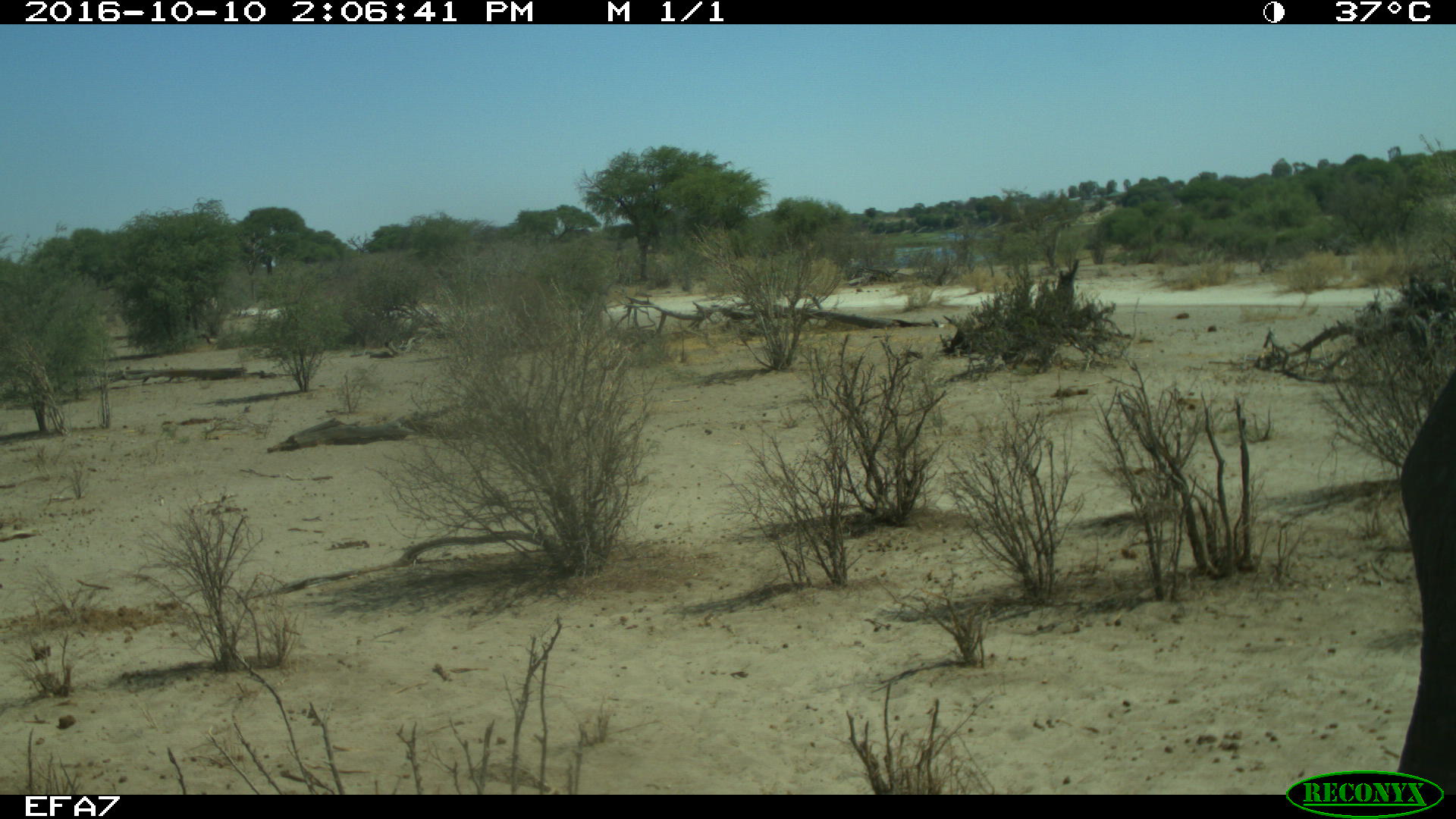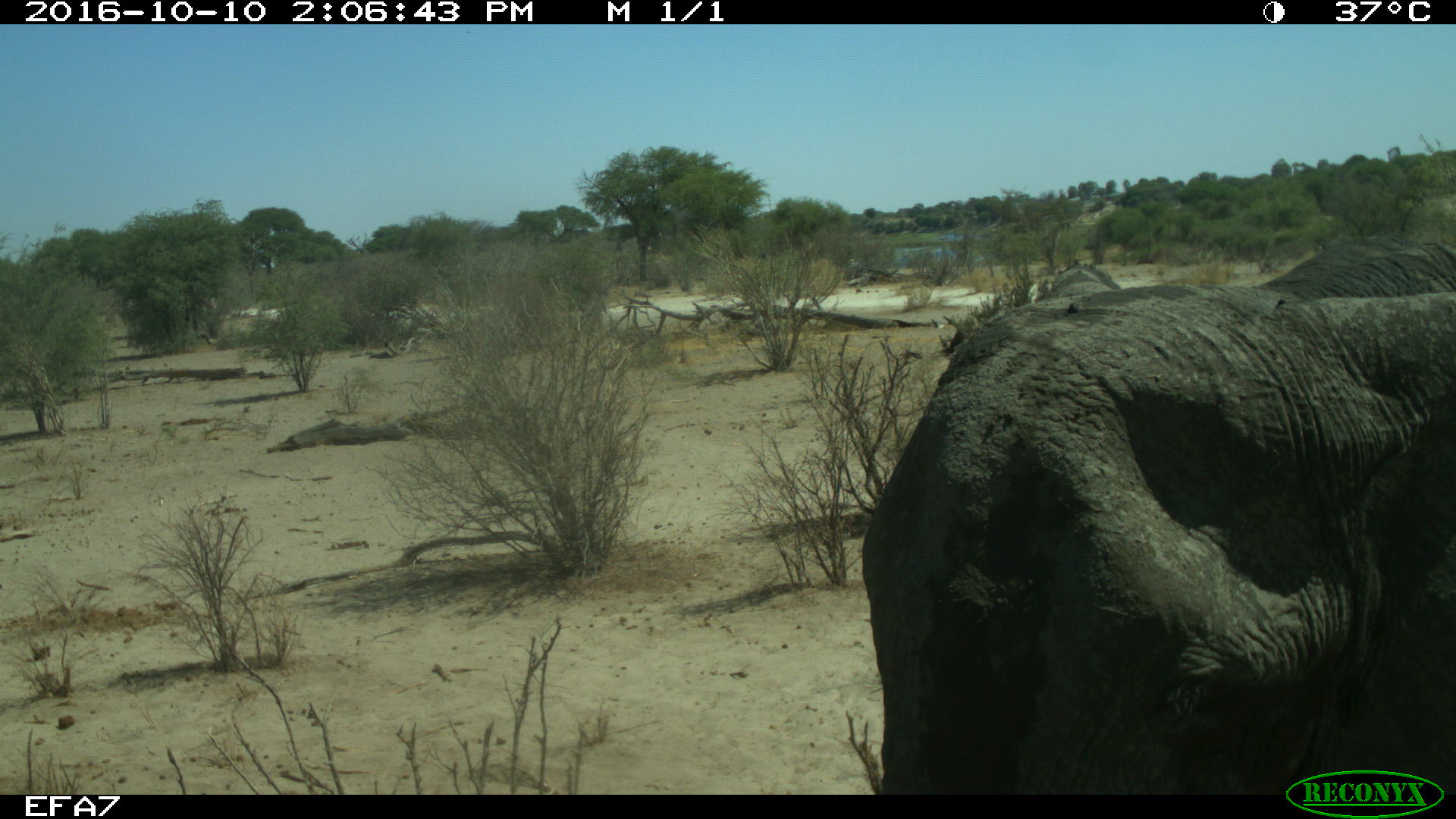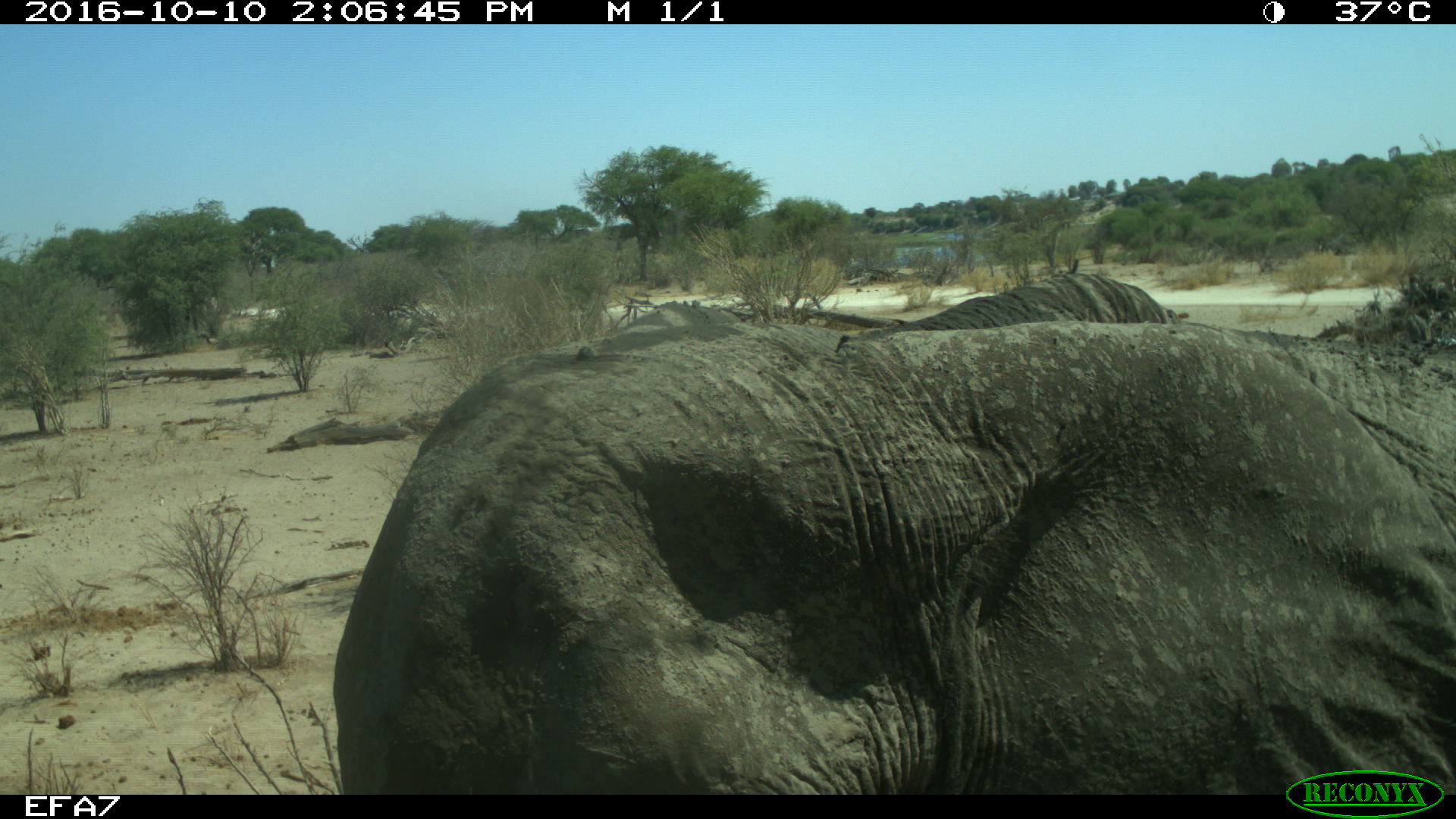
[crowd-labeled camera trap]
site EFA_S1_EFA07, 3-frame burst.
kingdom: Animalia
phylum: Chordata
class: Mammalia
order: Proboscidea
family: Elephantidae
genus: Loxodonta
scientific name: Loxodonta africana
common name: african bush elephant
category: elephant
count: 1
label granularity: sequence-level